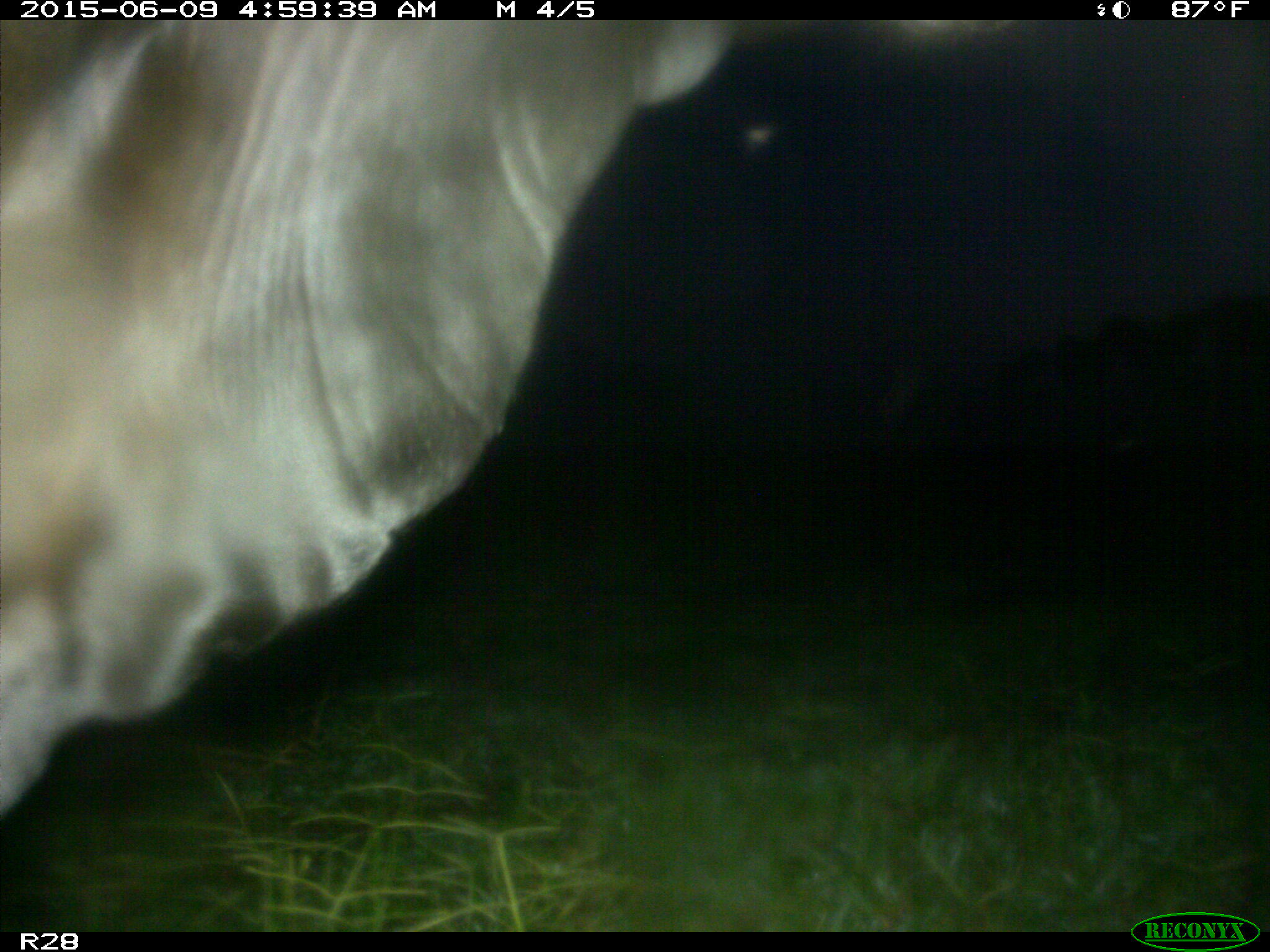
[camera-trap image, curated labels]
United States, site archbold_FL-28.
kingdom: Animalia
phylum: Chordata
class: Mammalia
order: Artiodactyla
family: Bovidae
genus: Bos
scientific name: Bos taurus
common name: domestic cow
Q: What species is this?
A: Bos taurus (domestic cow).